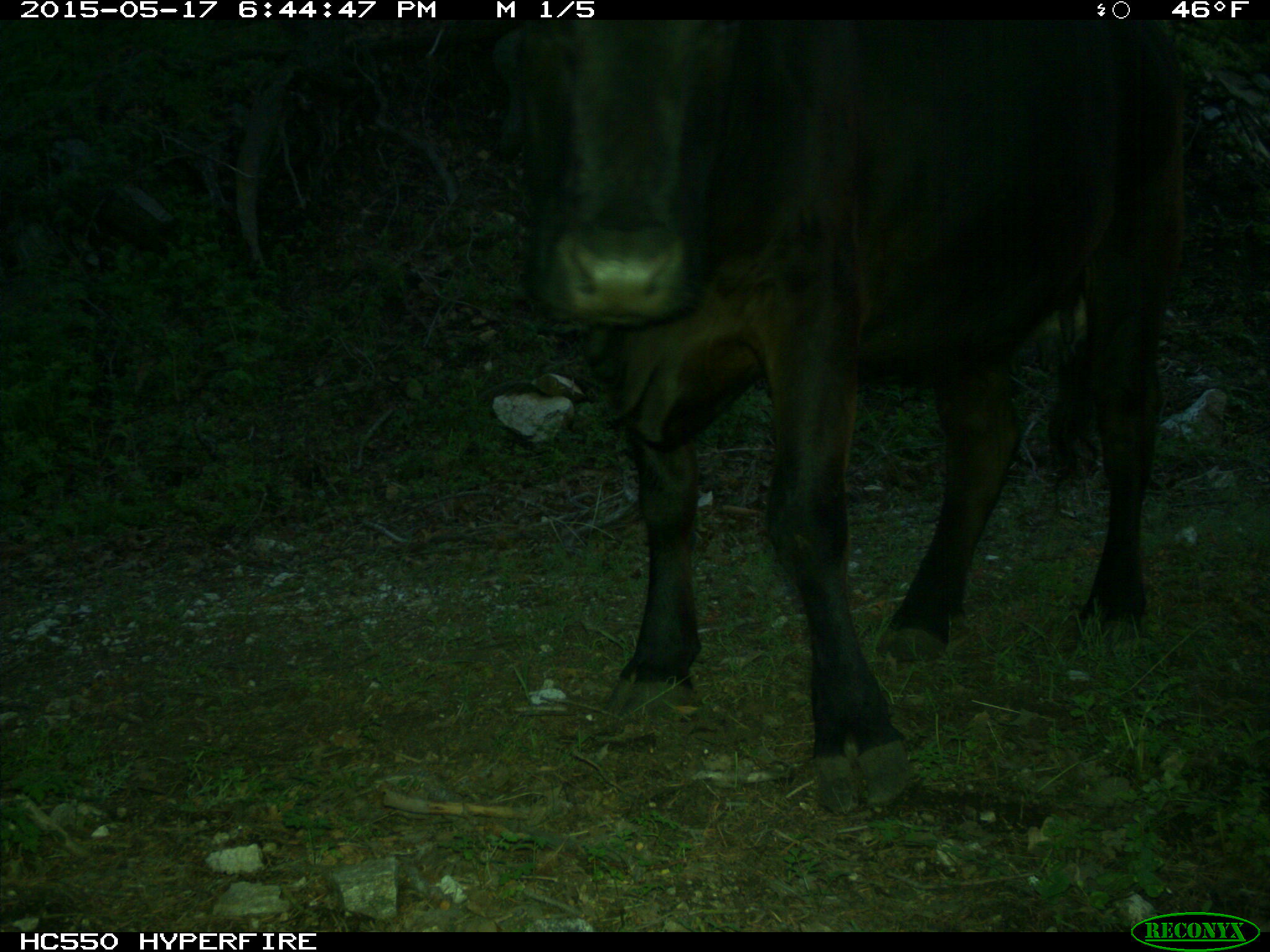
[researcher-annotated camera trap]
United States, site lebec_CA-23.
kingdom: Animalia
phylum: Chordata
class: Mammalia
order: Artiodactyla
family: Bovidae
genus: Bos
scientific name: Bos taurus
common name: domestic cow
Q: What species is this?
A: Bos taurus (domestic cow).